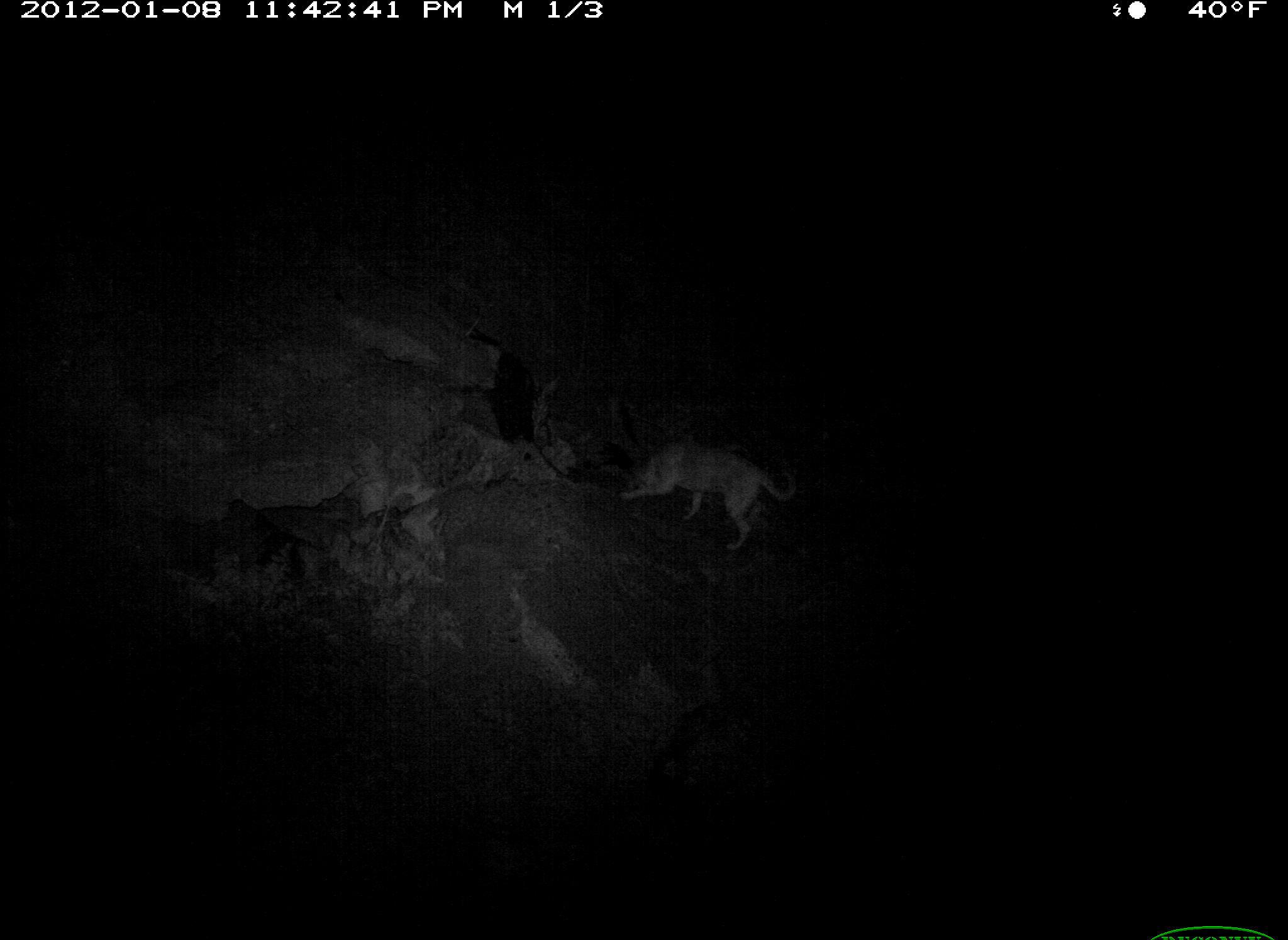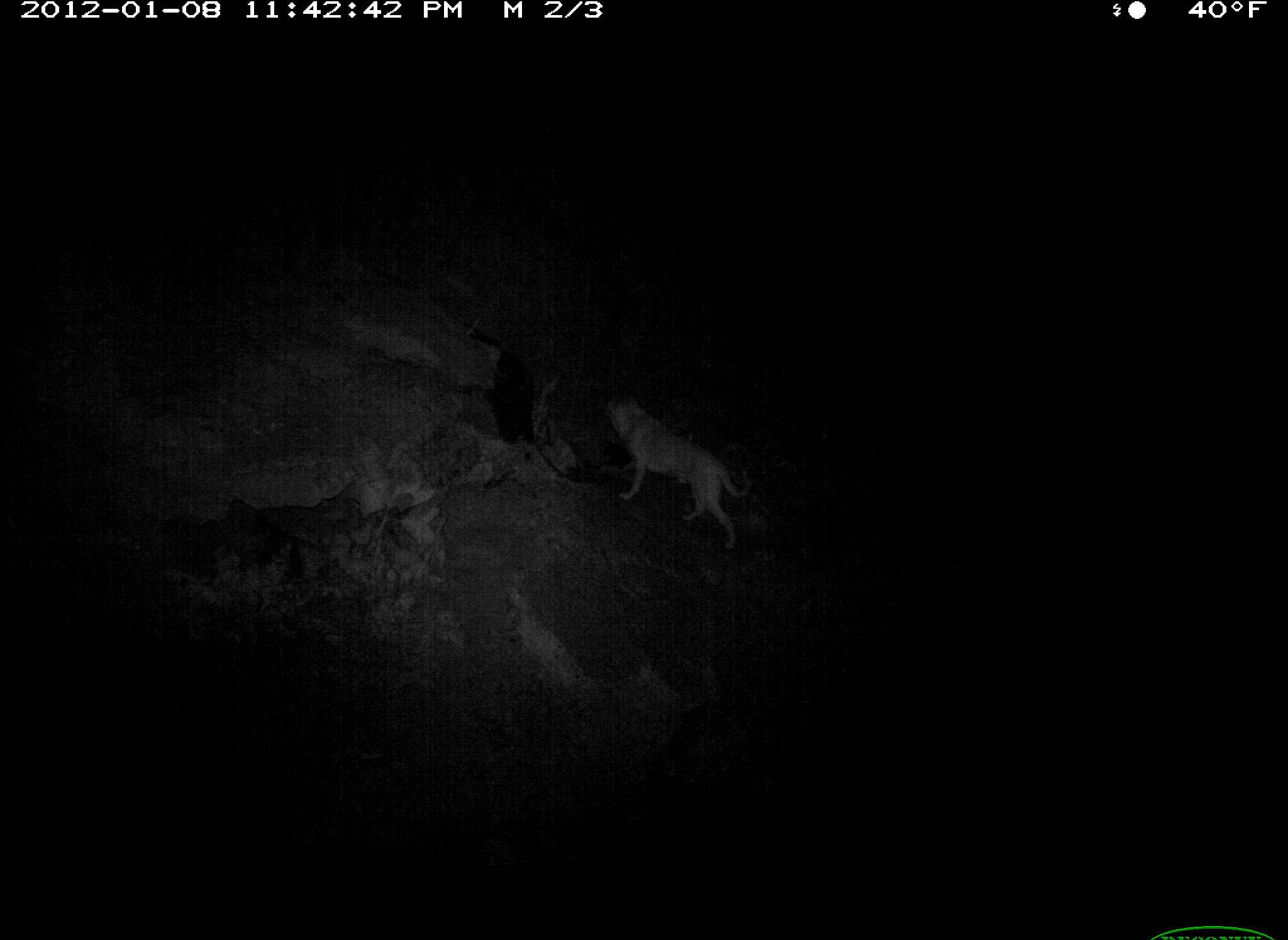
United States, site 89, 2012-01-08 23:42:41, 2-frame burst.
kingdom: Animalia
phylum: Chordata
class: Mammalia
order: Carnivora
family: Canidae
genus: Canis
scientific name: Canis familiaris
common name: domestic dog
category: dog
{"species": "dog (domestic dog) (Canis familiaris)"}